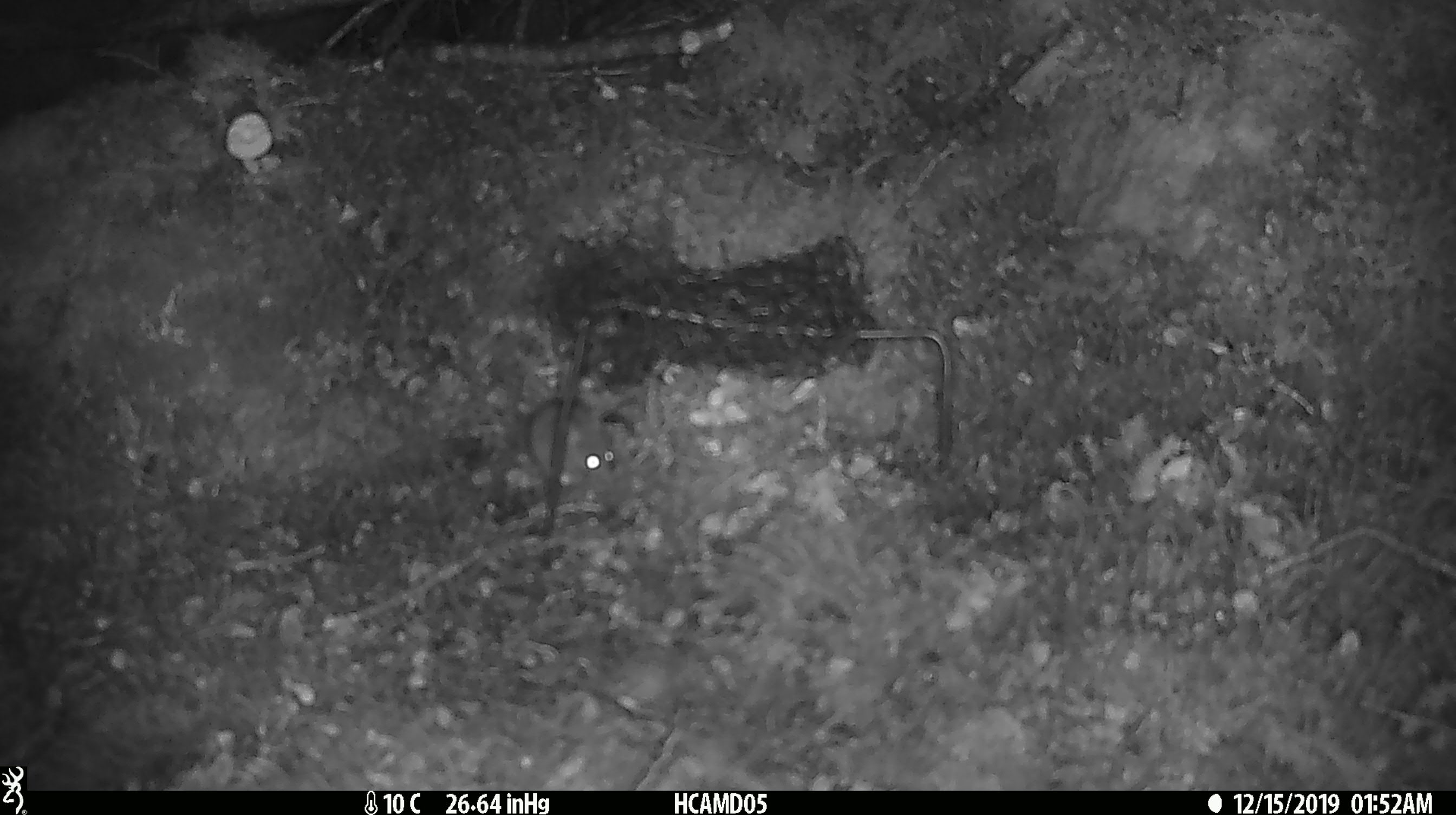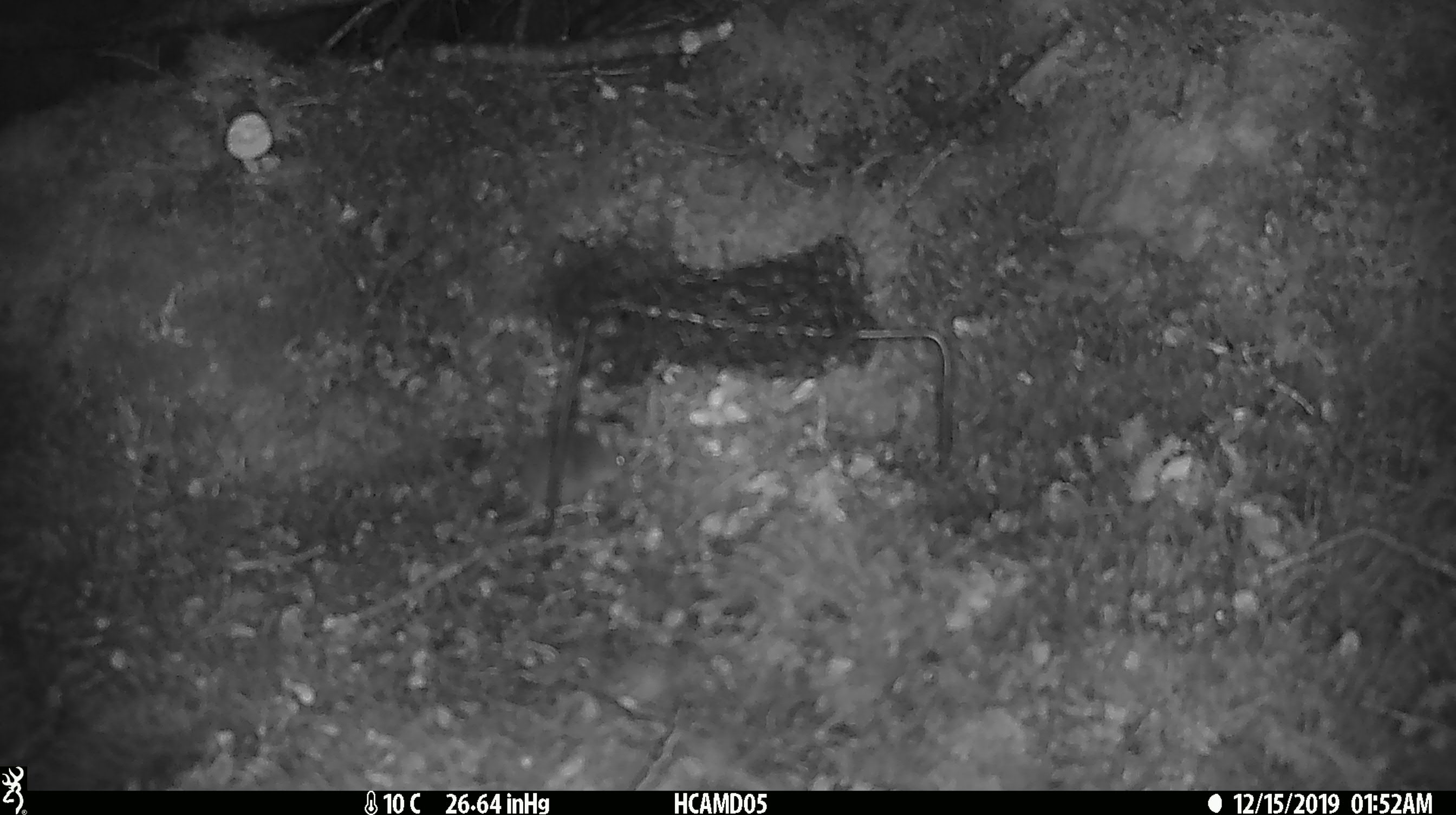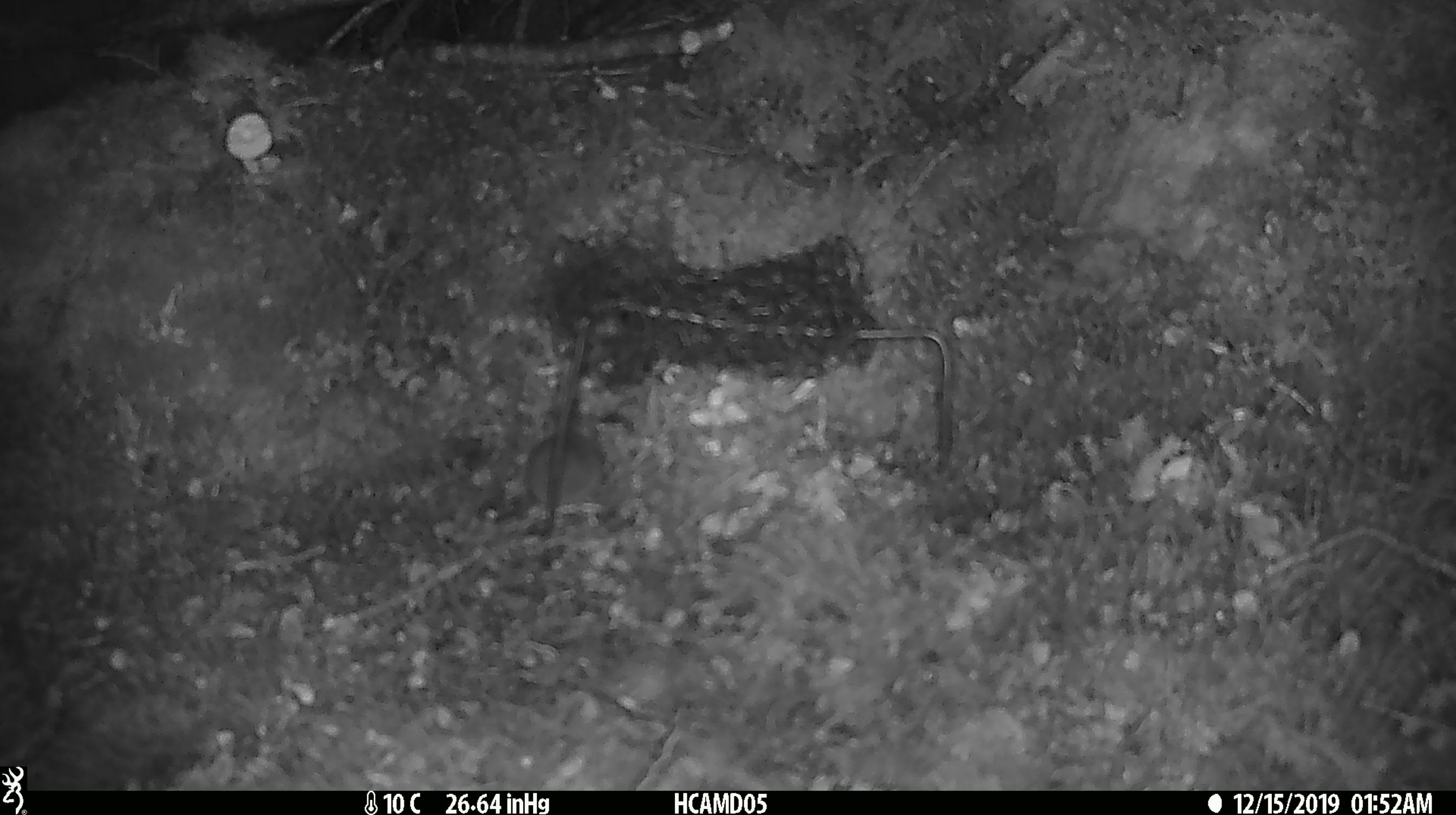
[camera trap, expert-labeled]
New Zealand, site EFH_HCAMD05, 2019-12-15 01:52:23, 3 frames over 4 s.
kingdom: Animalia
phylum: Chordata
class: Mammalia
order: Rodentia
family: Muridae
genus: Mus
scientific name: Mus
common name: mouse